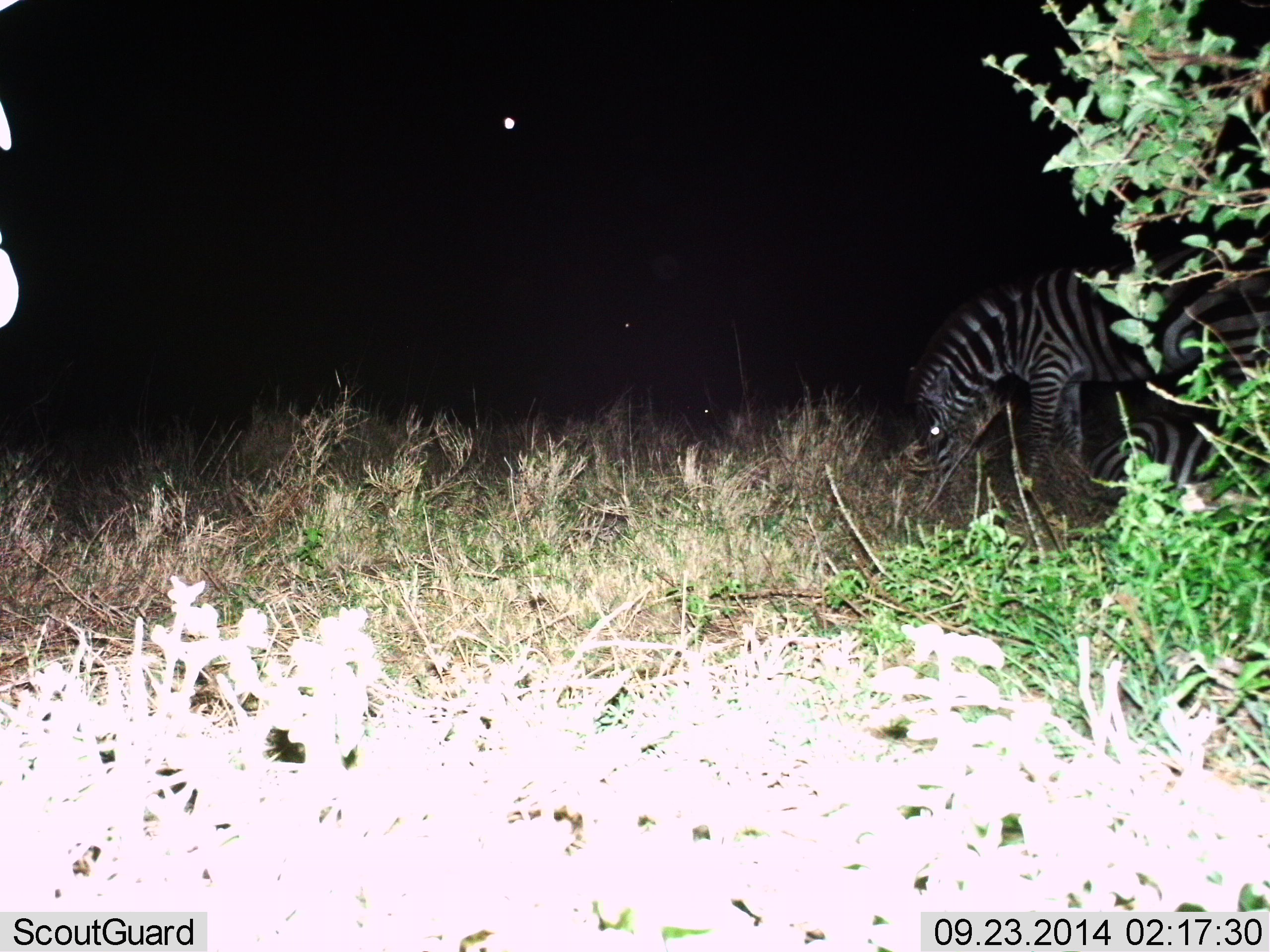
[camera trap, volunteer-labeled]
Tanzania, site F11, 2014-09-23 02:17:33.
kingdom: Animalia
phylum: Chordata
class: Mammalia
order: Perissodactyla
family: Equidae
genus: Equus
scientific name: Equus quagga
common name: plains zebra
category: zebra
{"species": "zebra (plains zebra) (Equus quagga)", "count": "2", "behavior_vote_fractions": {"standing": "50%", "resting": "40%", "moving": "0%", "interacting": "0%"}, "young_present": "0%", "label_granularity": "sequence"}